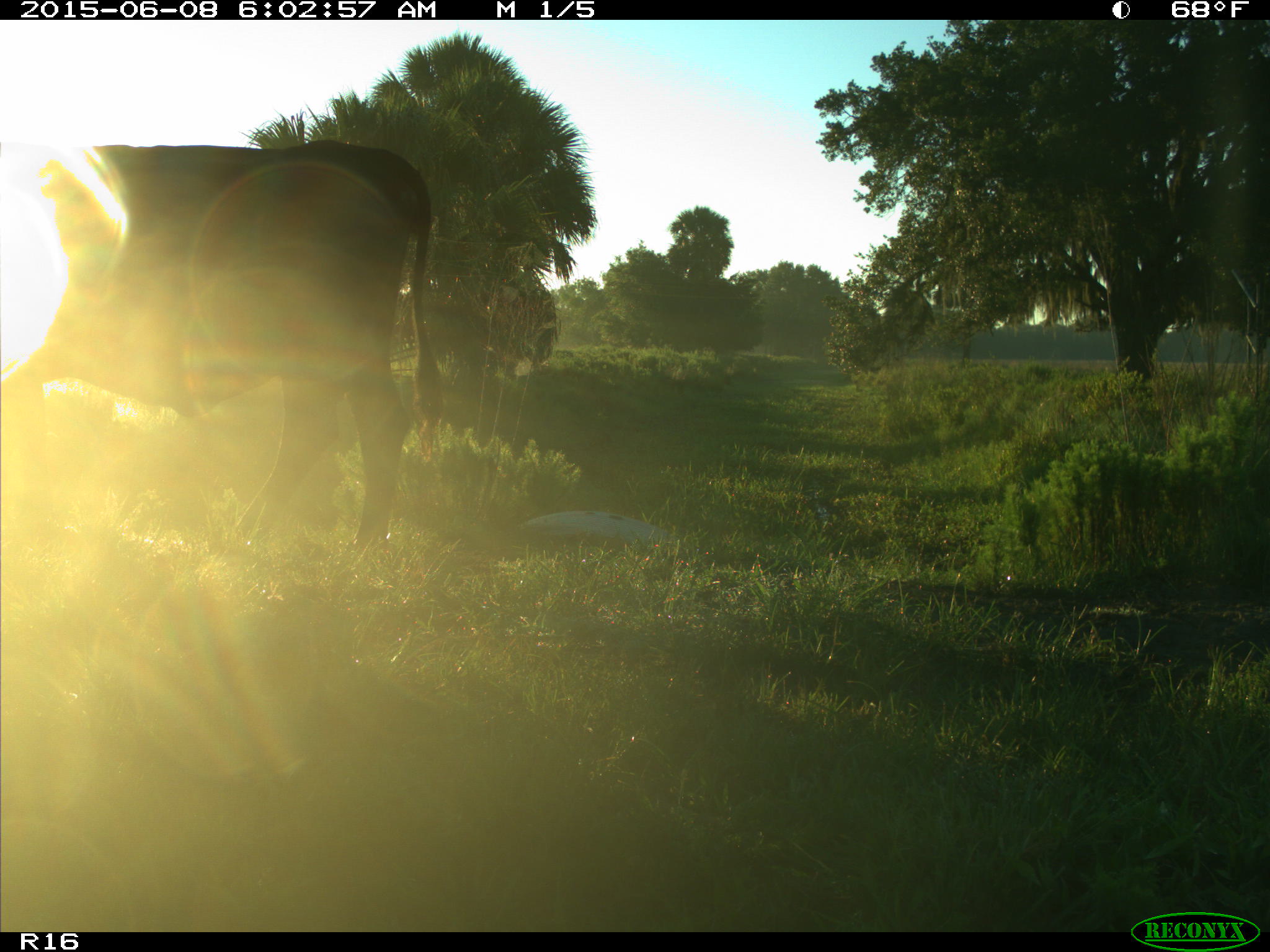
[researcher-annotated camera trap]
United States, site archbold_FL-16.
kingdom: Animalia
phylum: Chordata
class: Mammalia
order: Artiodactyla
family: Bovidae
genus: Bos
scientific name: Bos taurus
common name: domestic cow